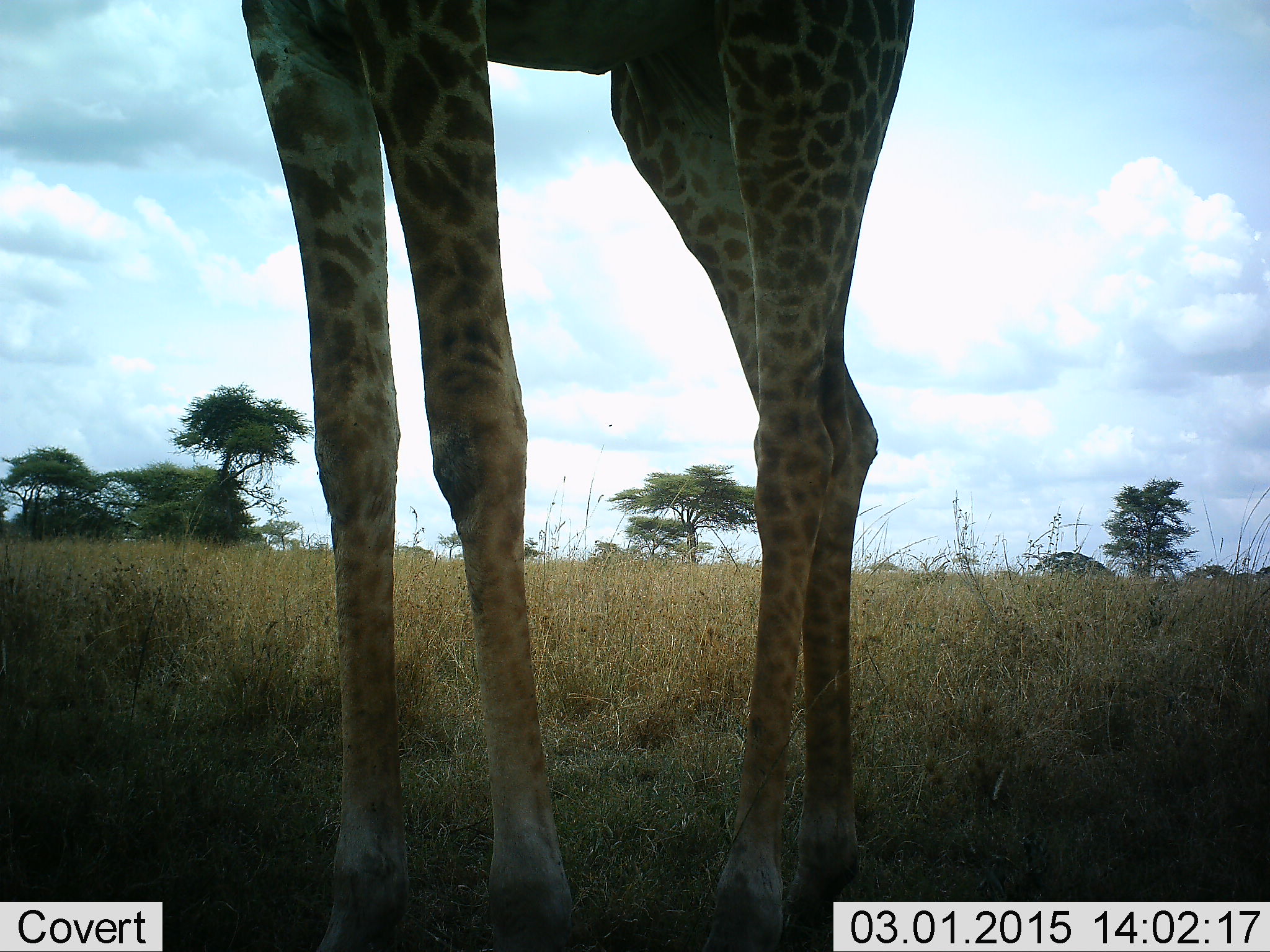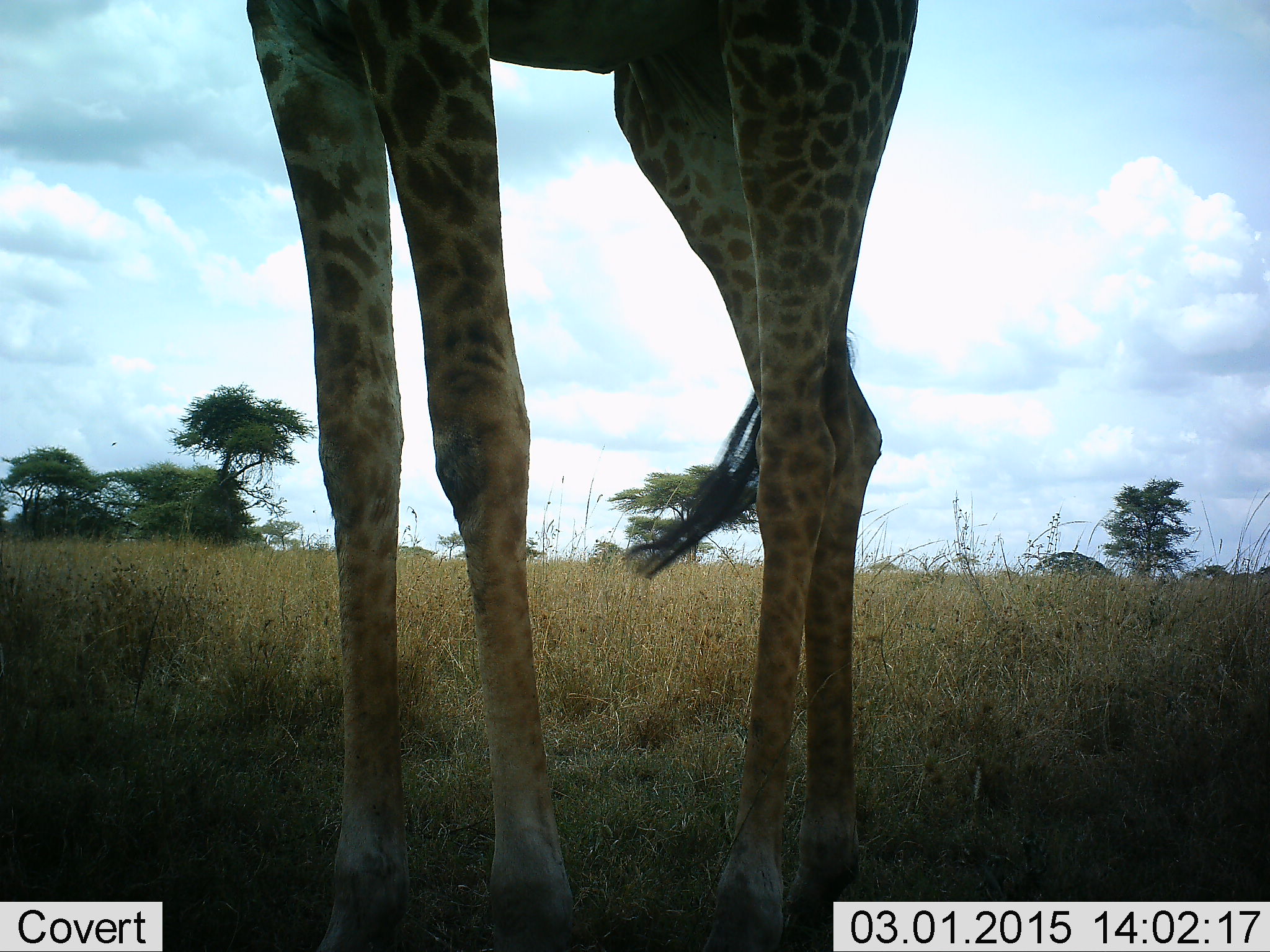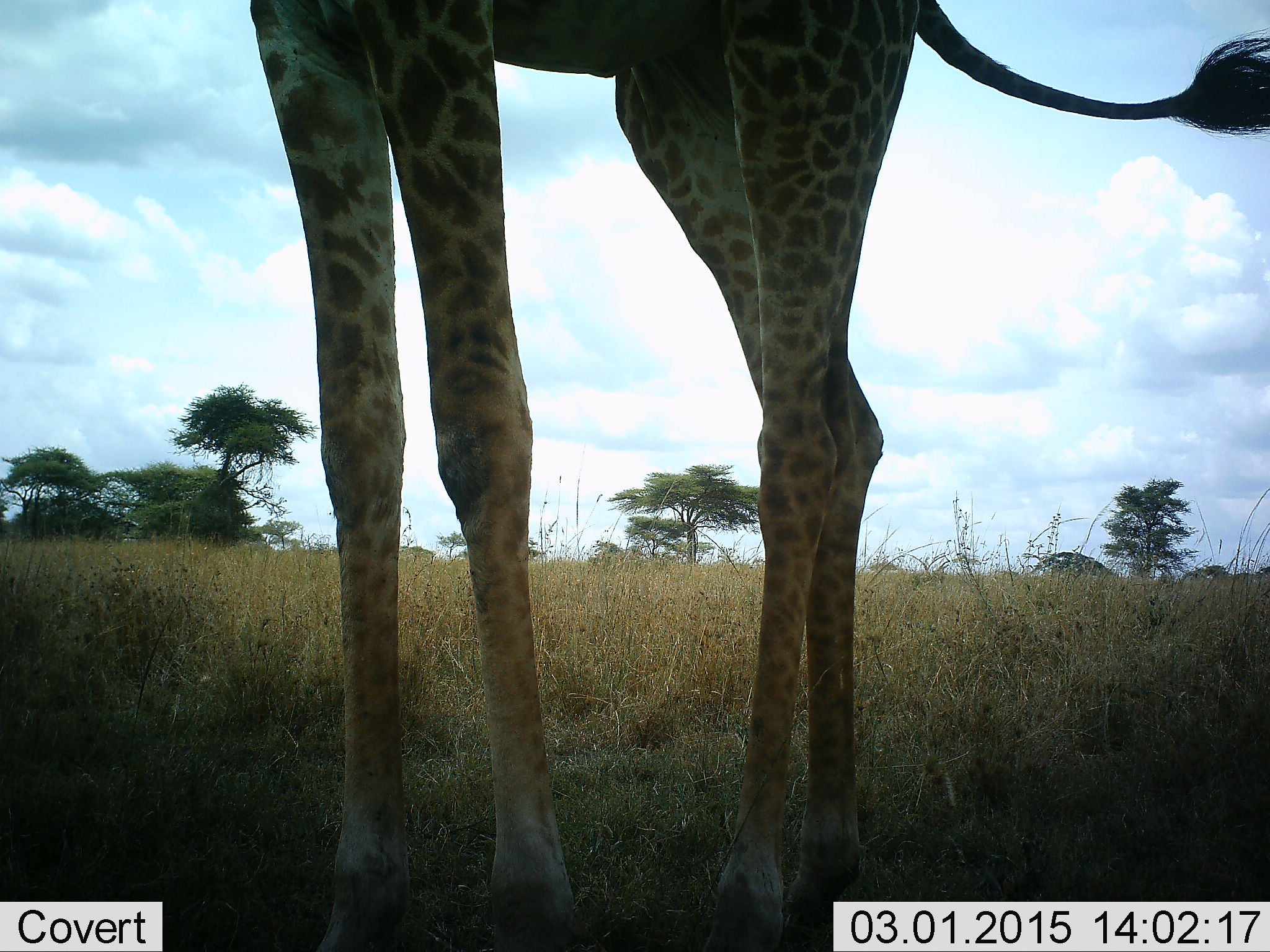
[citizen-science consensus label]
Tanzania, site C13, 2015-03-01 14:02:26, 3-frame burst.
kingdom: Animalia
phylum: Chordata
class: Mammalia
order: Artiodactyla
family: Giraffidae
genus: Giraffa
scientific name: Giraffa camelopardalis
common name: giraffe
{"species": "giraffe (Giraffa camelopardalis)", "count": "1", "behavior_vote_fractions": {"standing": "100%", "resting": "0%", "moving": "0%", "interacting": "0%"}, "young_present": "0%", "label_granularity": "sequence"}